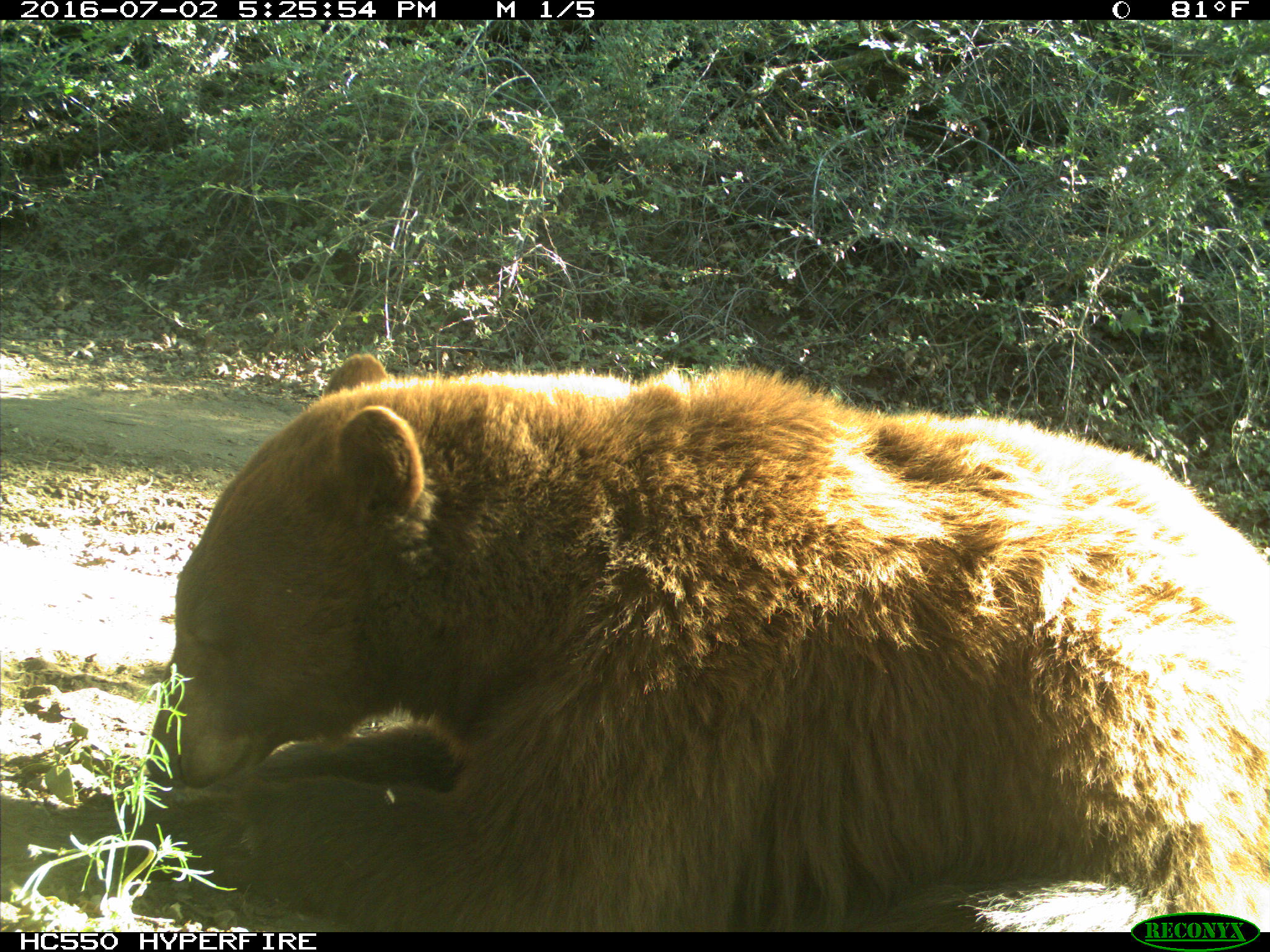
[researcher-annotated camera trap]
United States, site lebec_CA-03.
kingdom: Animalia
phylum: Chordata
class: Mammalia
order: Carnivora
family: Ursidae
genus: Ursus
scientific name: Ursus americanus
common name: american black bear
Ursus americanus (american black bear).